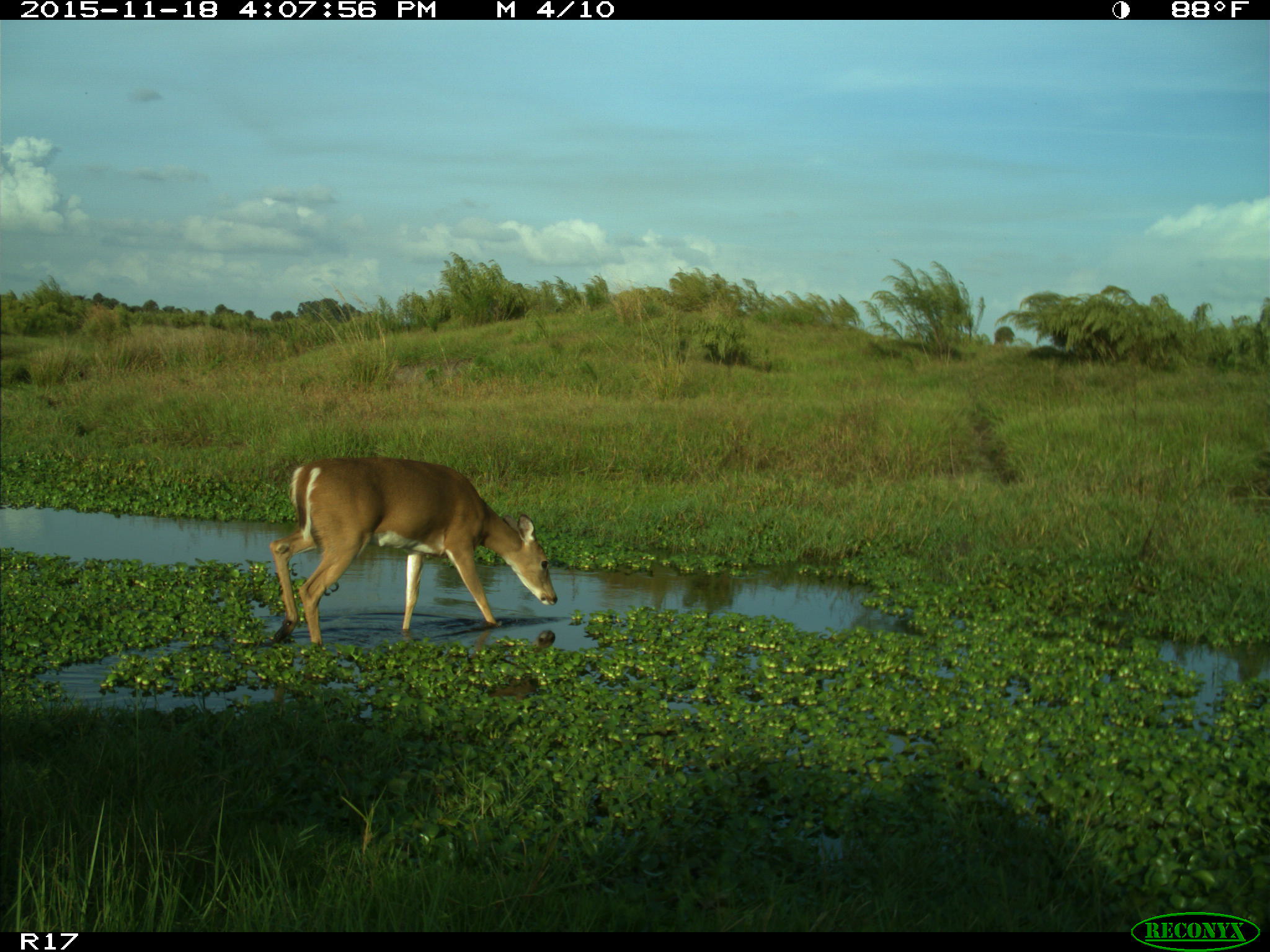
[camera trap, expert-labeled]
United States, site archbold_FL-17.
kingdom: Animalia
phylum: Chordata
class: Mammalia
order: Artiodactyla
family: Cervidae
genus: Odocoileus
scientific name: Odocoileus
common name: deer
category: unidentified deer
Unidentified deer (deer) (Odocoileus).